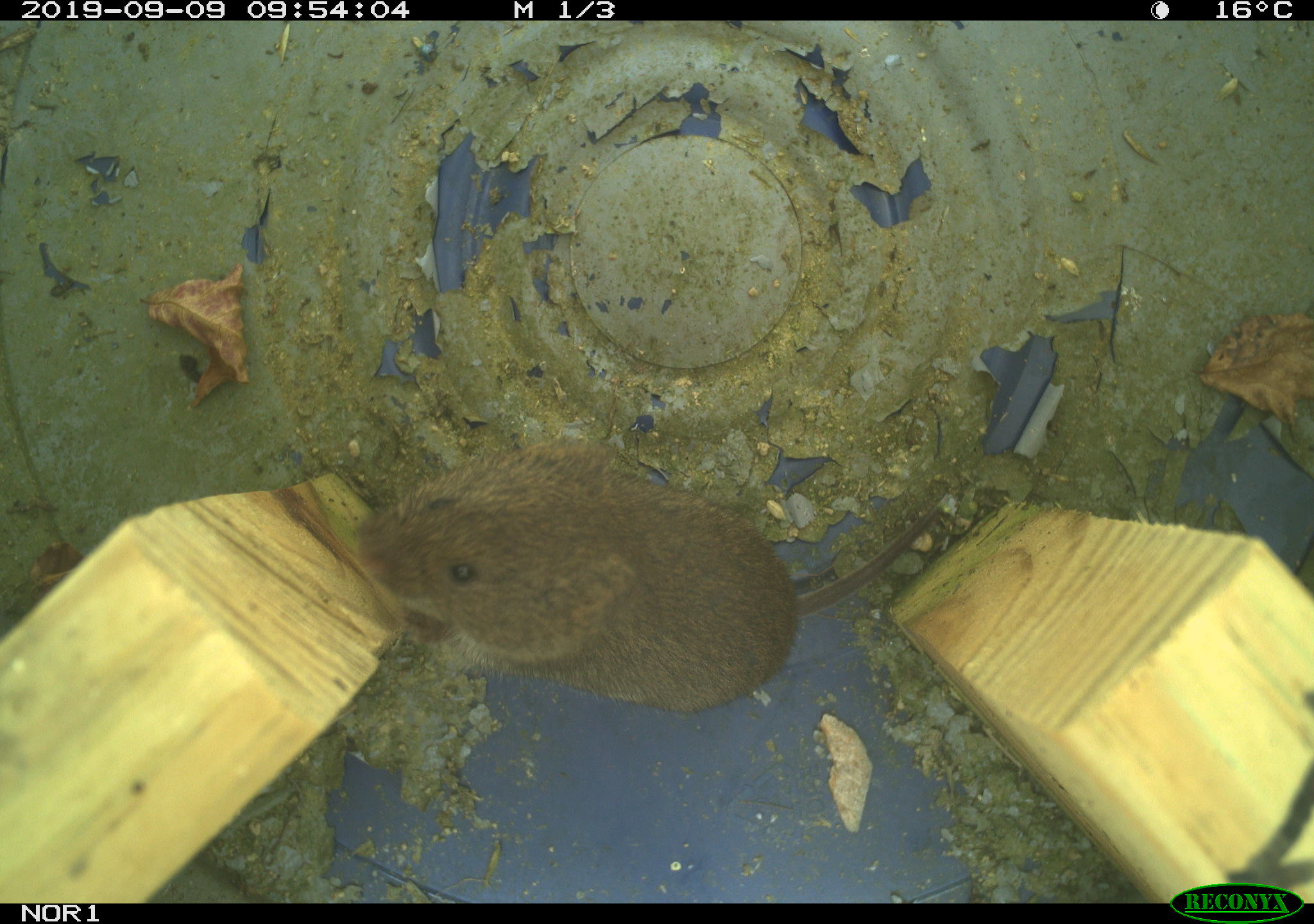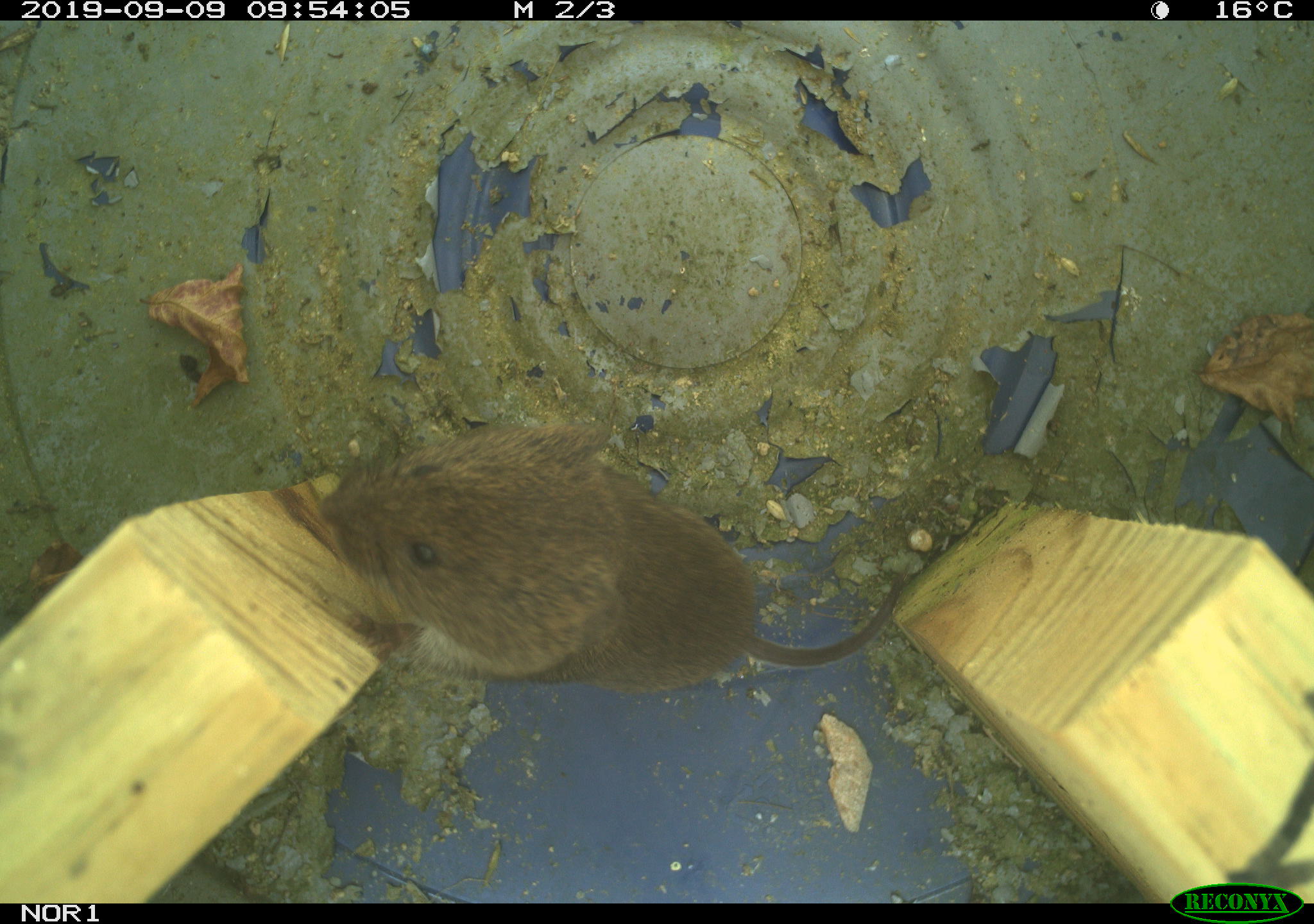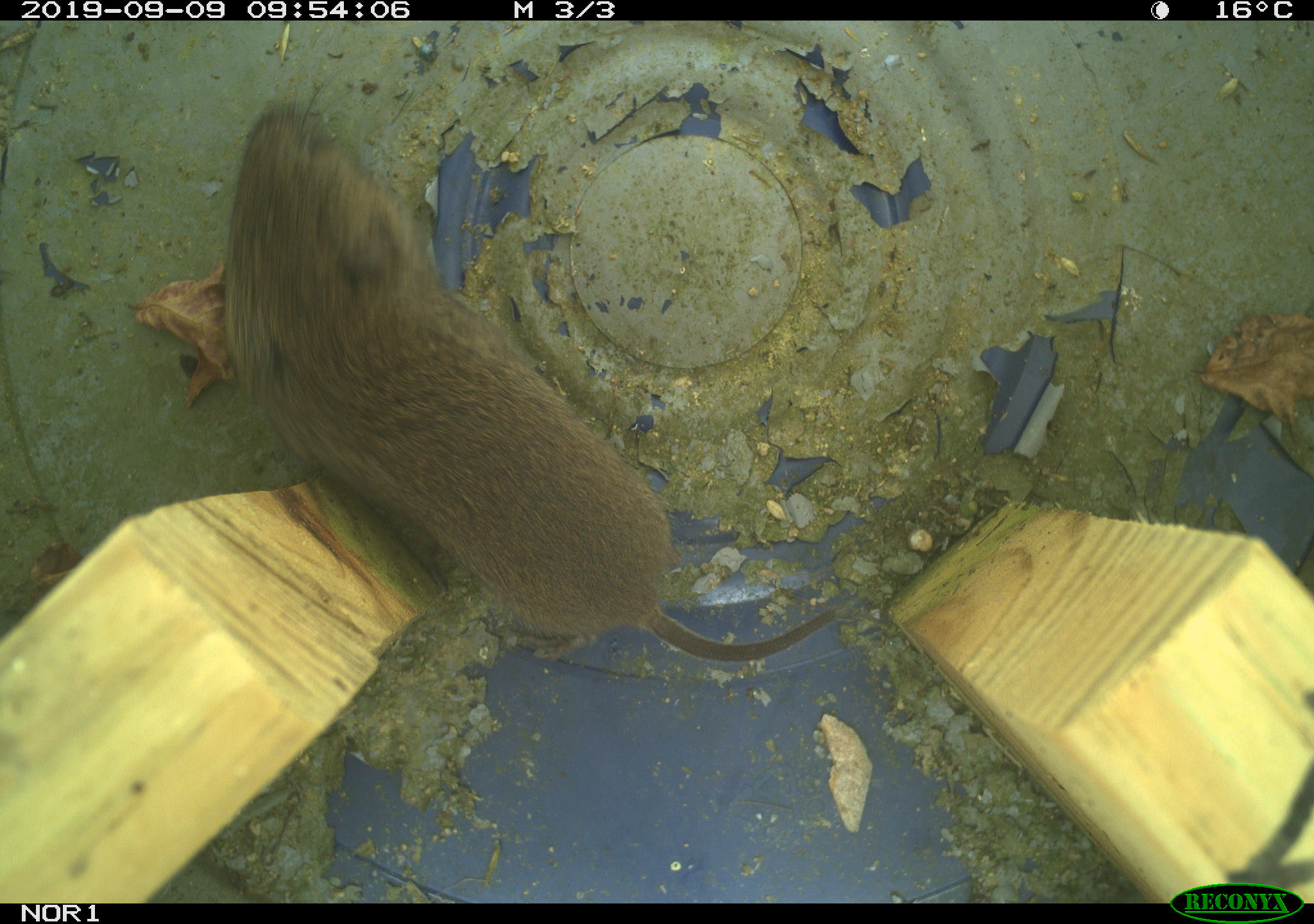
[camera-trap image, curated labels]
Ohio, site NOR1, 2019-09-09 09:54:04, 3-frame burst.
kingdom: Animalia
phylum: Chordata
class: Mammalia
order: Rodentia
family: Cricetidae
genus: Microtus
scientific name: Microtus pennsylvanicus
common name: meadow vole